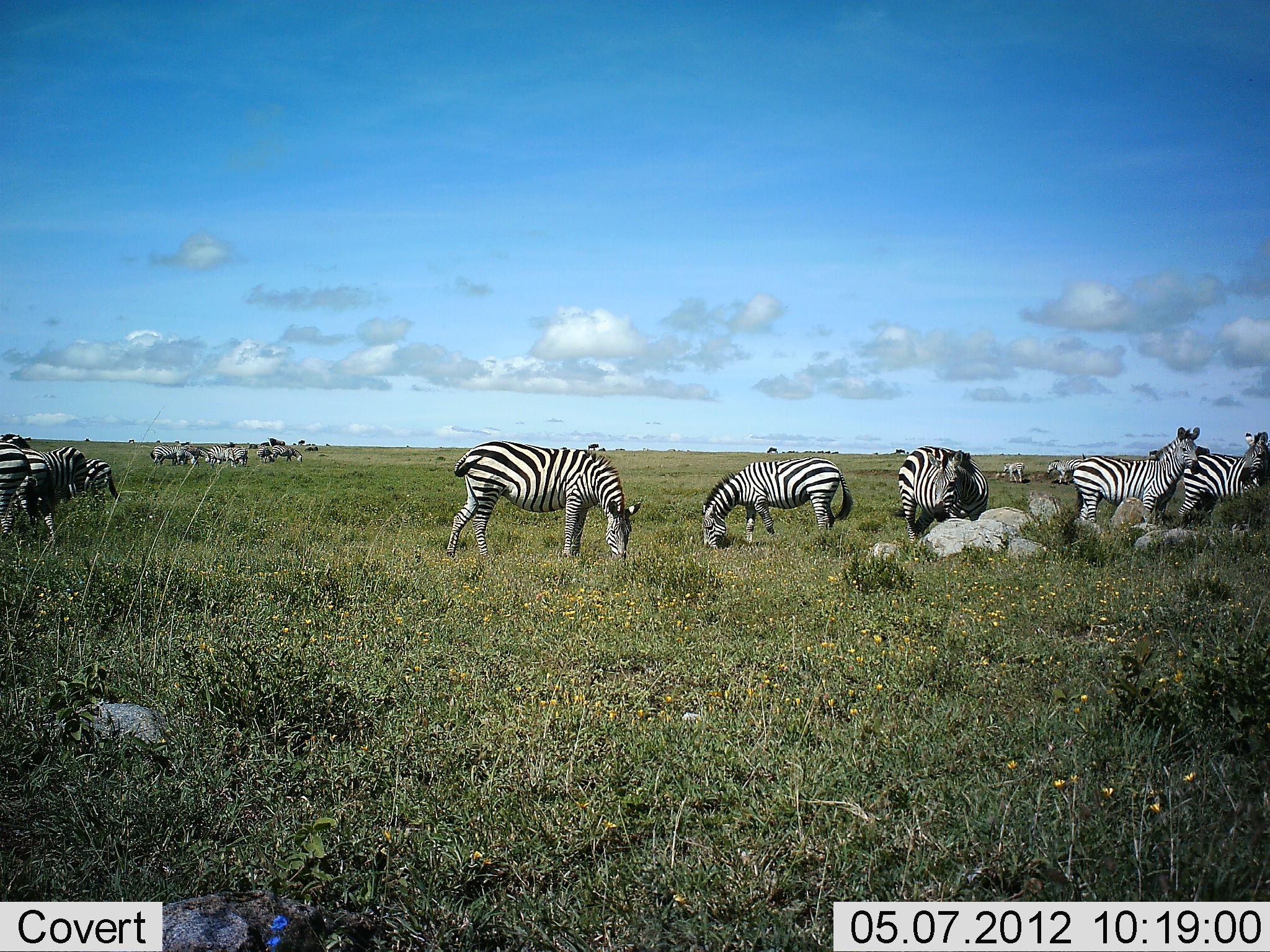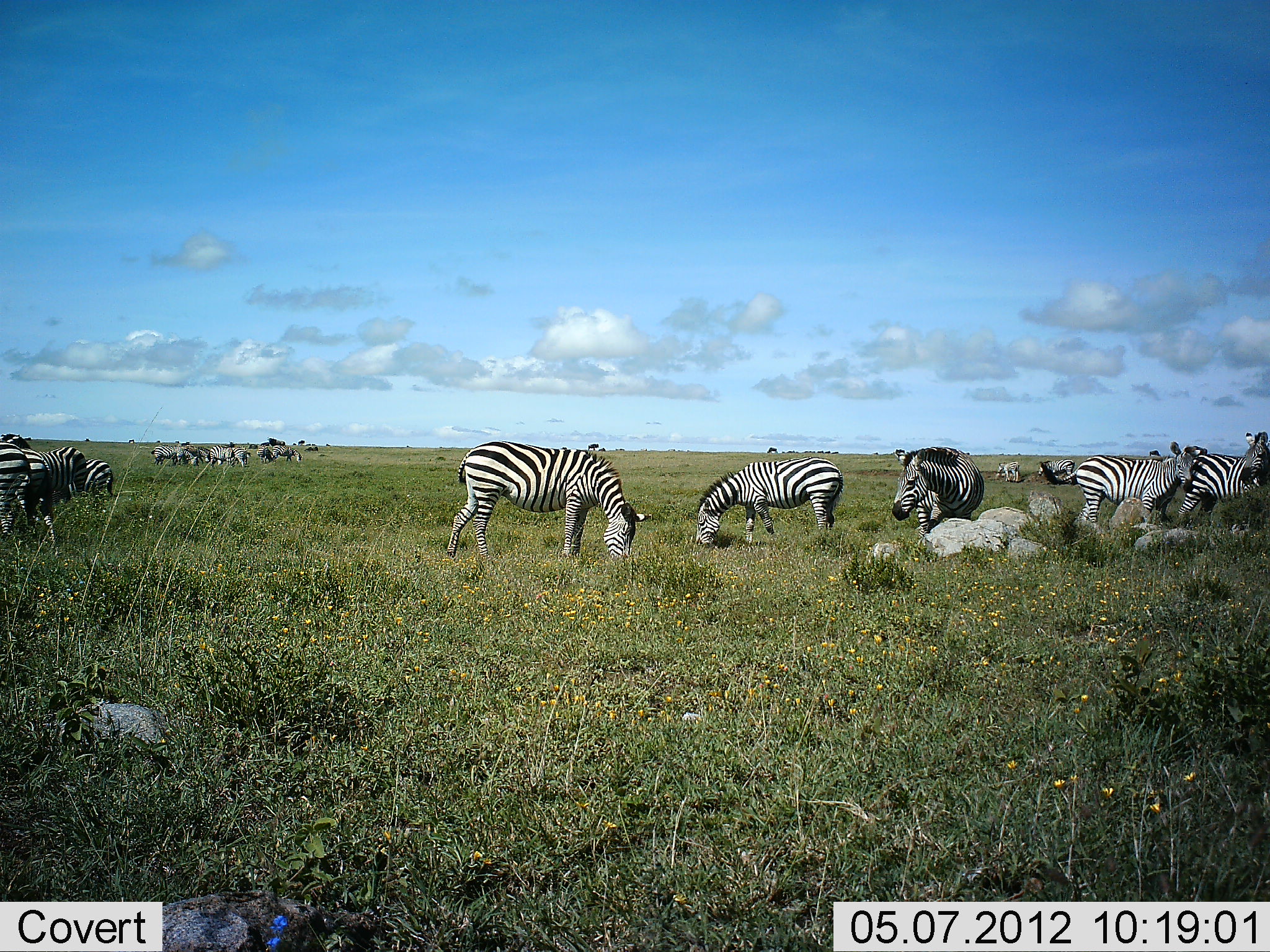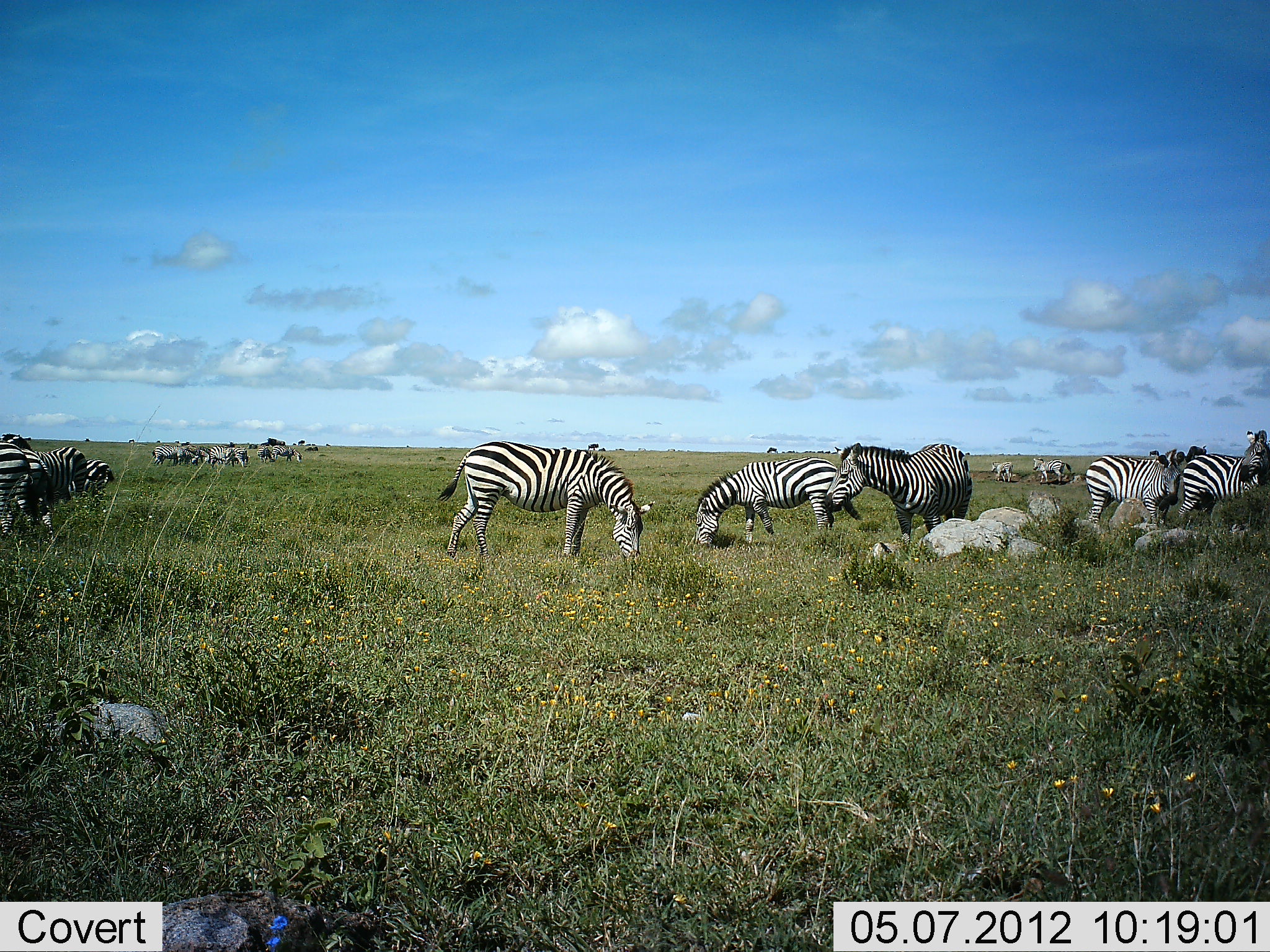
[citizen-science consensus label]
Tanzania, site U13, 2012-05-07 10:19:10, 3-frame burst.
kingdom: Animalia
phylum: Chordata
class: Mammalia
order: Perissodactyla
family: Equidae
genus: Equus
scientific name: Equus quagga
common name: plains zebra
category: zebra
Zebra (plains zebra) (Equus quagga), count 11-50. Behavior (volunteer vote fractions): standing 80%, resting 20%, moving 50%, interacting 10%. Young present (vote fraction): 0%. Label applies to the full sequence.